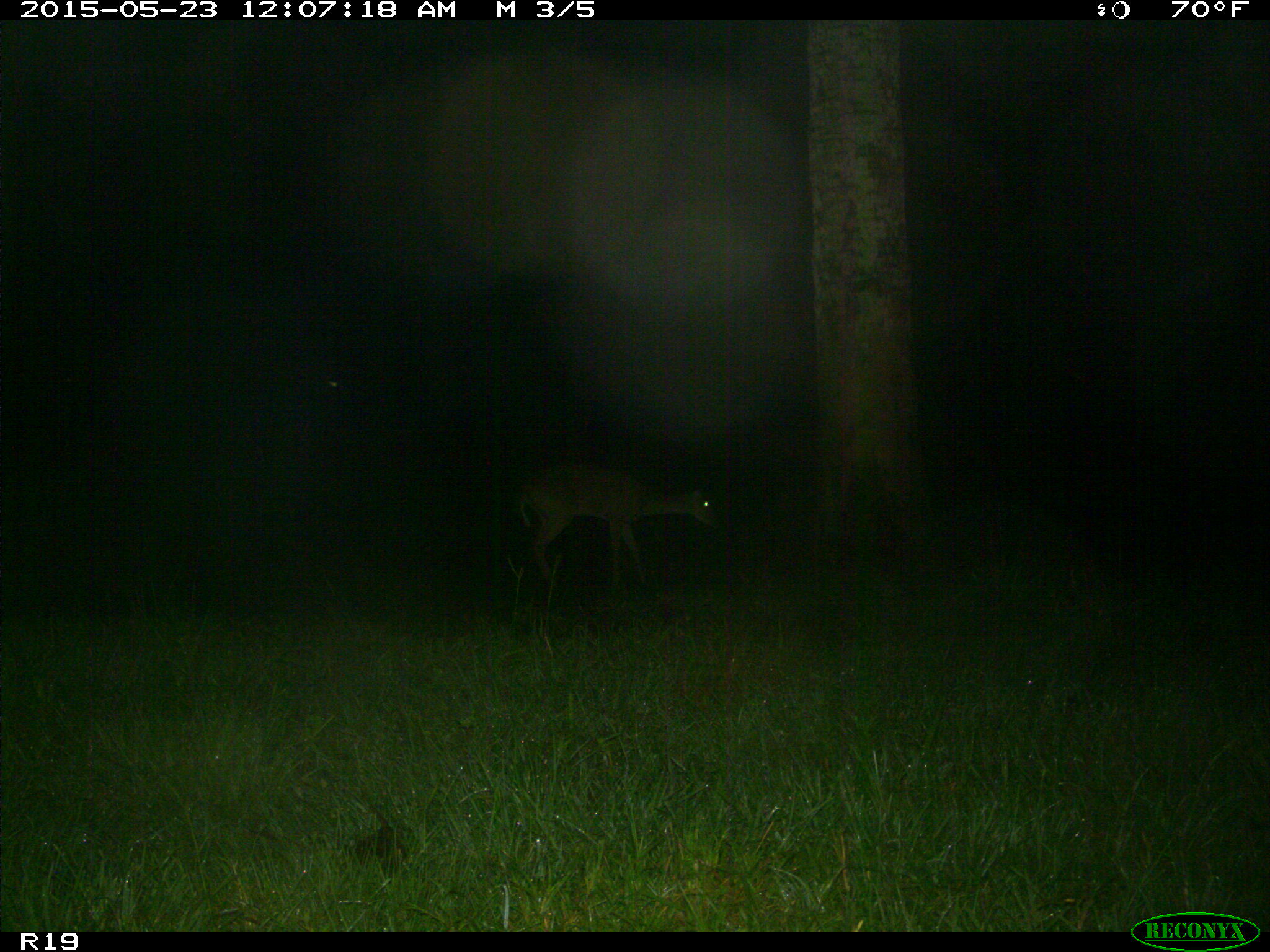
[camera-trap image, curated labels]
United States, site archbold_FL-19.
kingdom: Animalia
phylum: Chordata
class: Mammalia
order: Artiodactyla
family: Cervidae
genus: Odocoileus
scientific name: Odocoileus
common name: deer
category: unidentified deer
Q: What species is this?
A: Unidentified deer (deer) (Odocoileus).